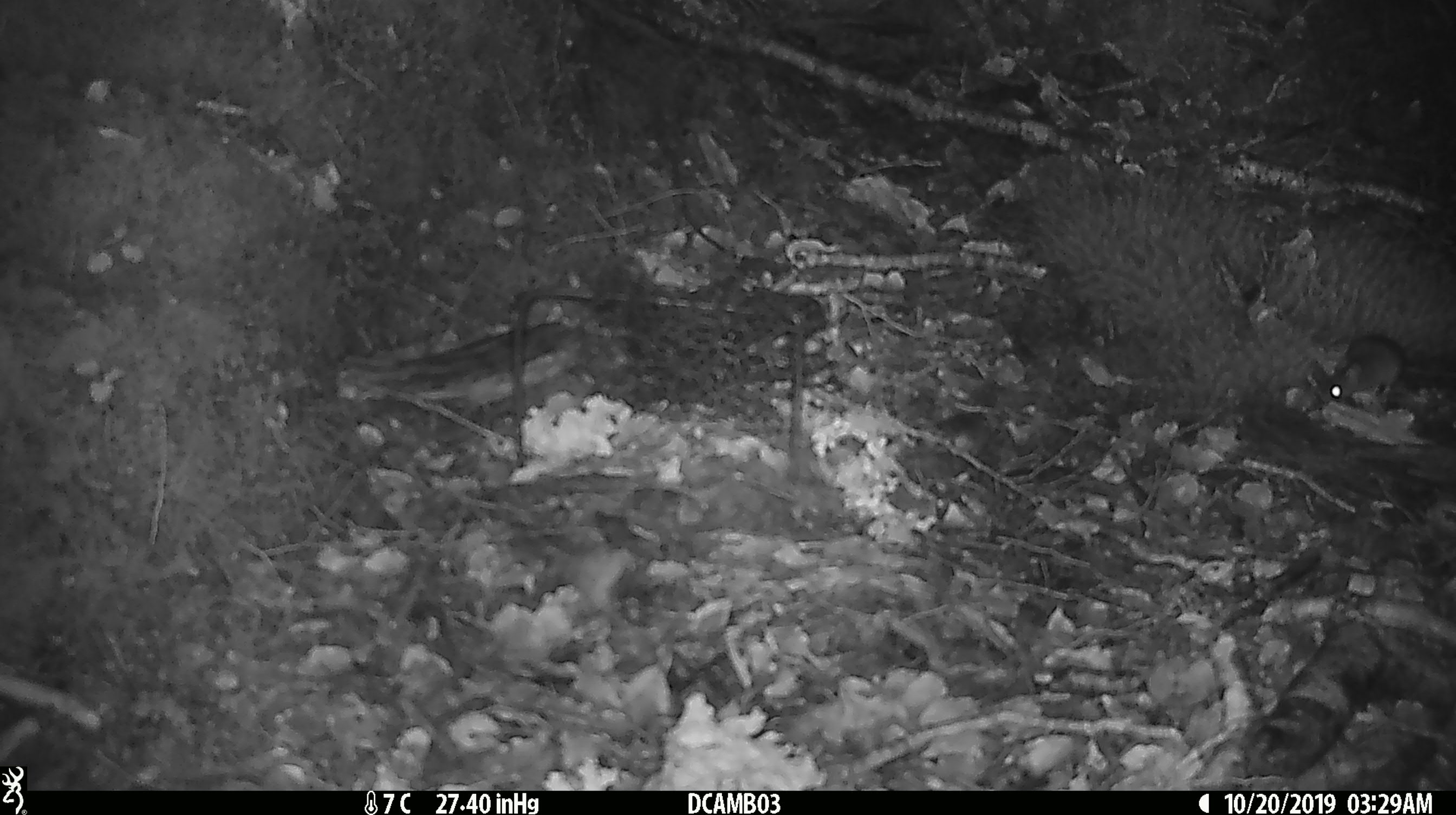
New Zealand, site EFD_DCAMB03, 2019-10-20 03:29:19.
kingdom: Animalia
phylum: Chordata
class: Mammalia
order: Rodentia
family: Muridae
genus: Mus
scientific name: Mus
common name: mouse